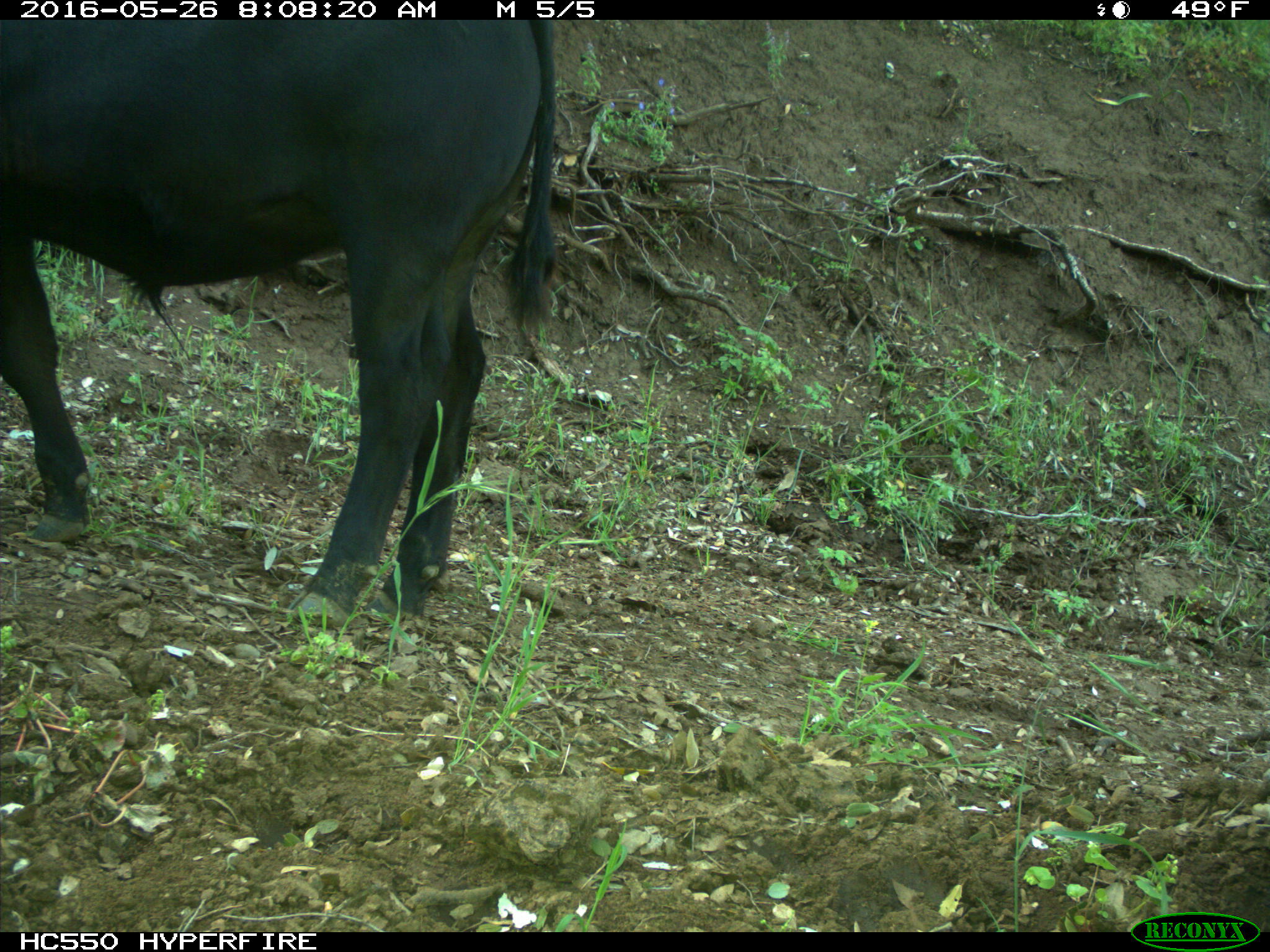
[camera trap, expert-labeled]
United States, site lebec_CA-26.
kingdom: Animalia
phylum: Chordata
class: Mammalia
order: Artiodactyla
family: Bovidae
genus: Bos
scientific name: Bos taurus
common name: domestic cow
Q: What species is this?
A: Bos taurus (domestic cow).